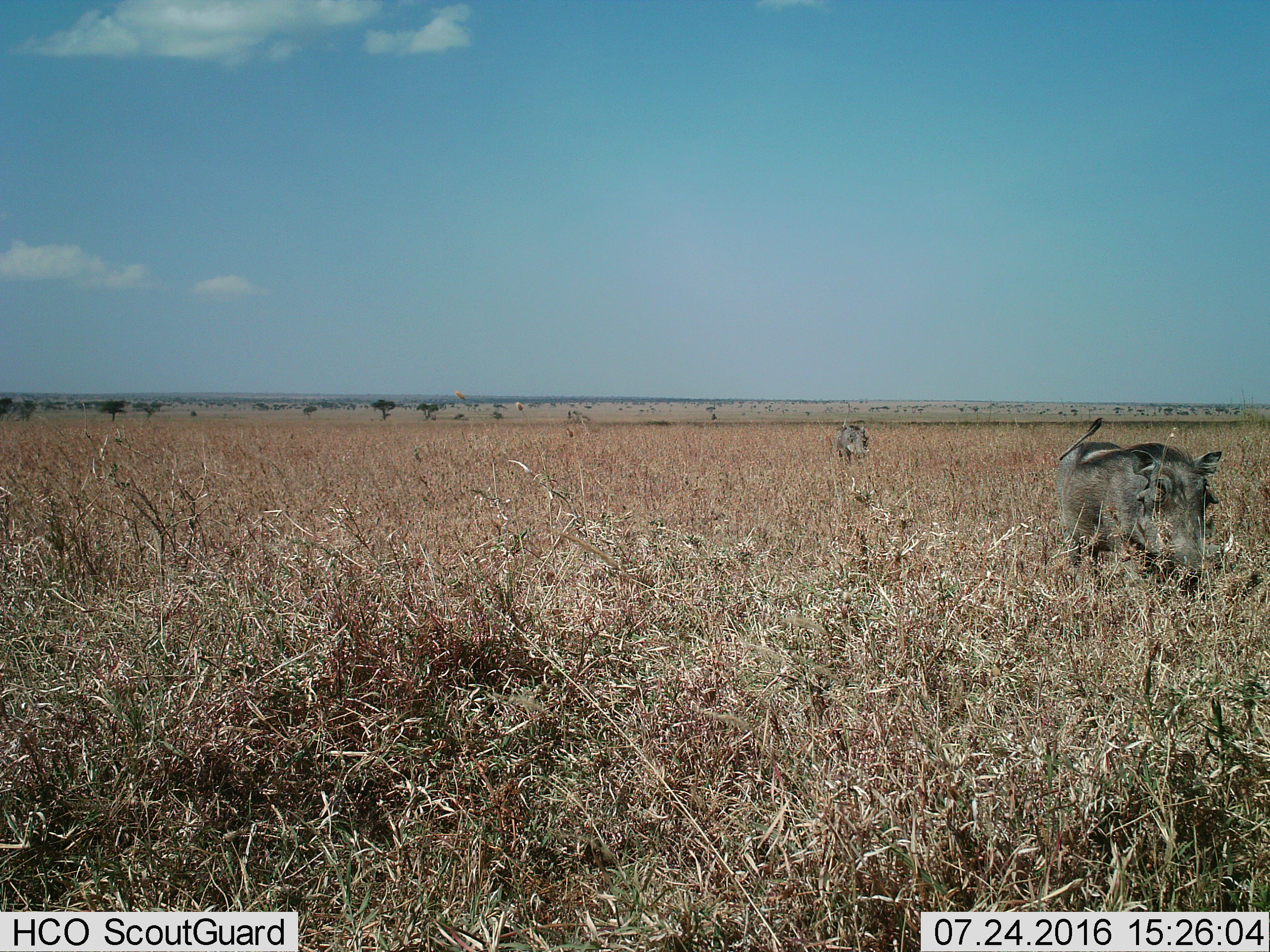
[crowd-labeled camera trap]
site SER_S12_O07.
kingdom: Animalia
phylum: Chordata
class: Mammalia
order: Artiodactyla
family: Suidae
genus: Phacochoerus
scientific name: Phacochoerus africanus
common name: warthog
Warthog (Phacochoerus africanus), count 2. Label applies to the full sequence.